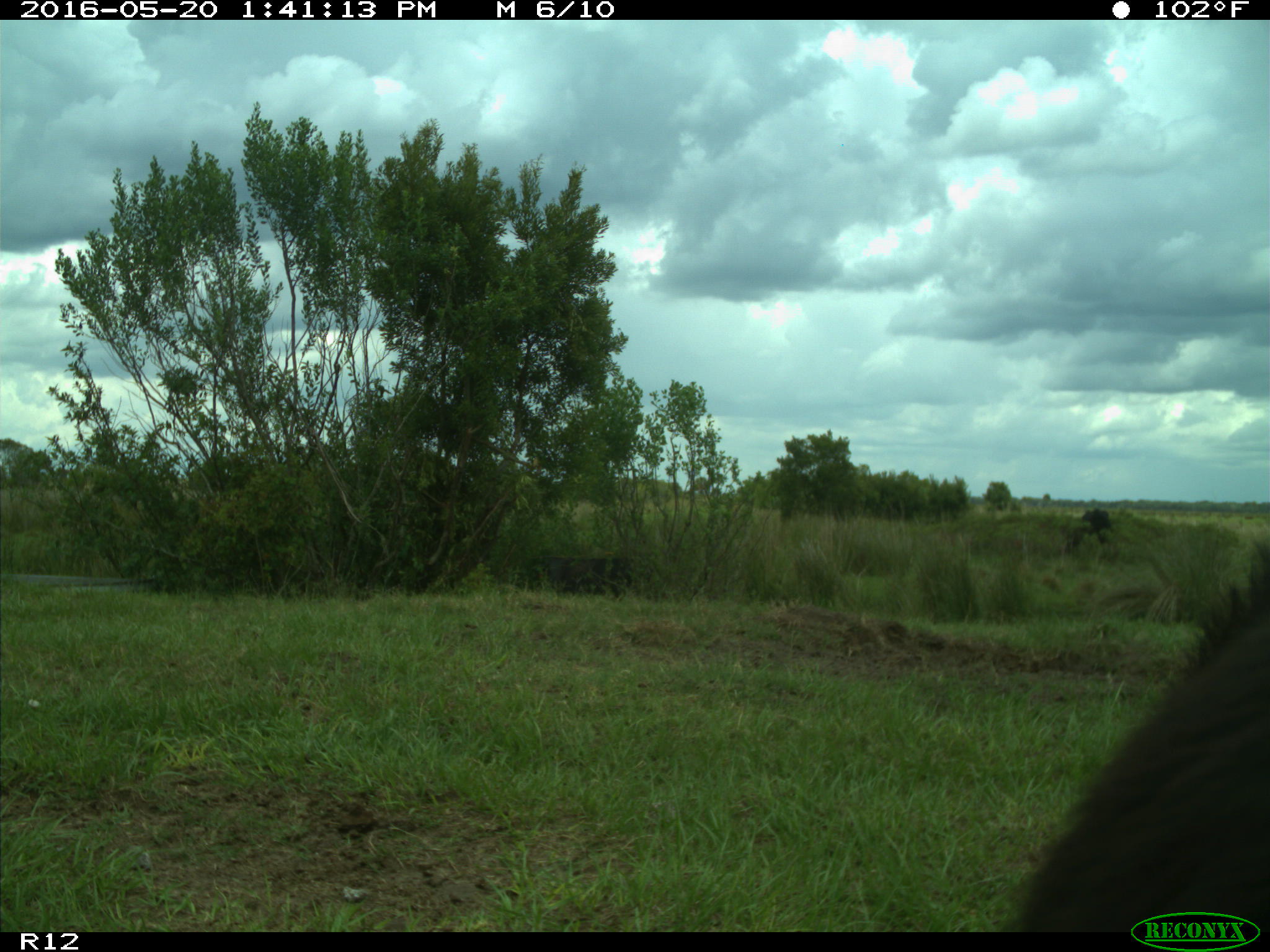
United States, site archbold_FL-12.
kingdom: Animalia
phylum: Chordata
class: Mammalia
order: Artiodactyla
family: Bovidae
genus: Bos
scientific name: Bos taurus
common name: domestic cow